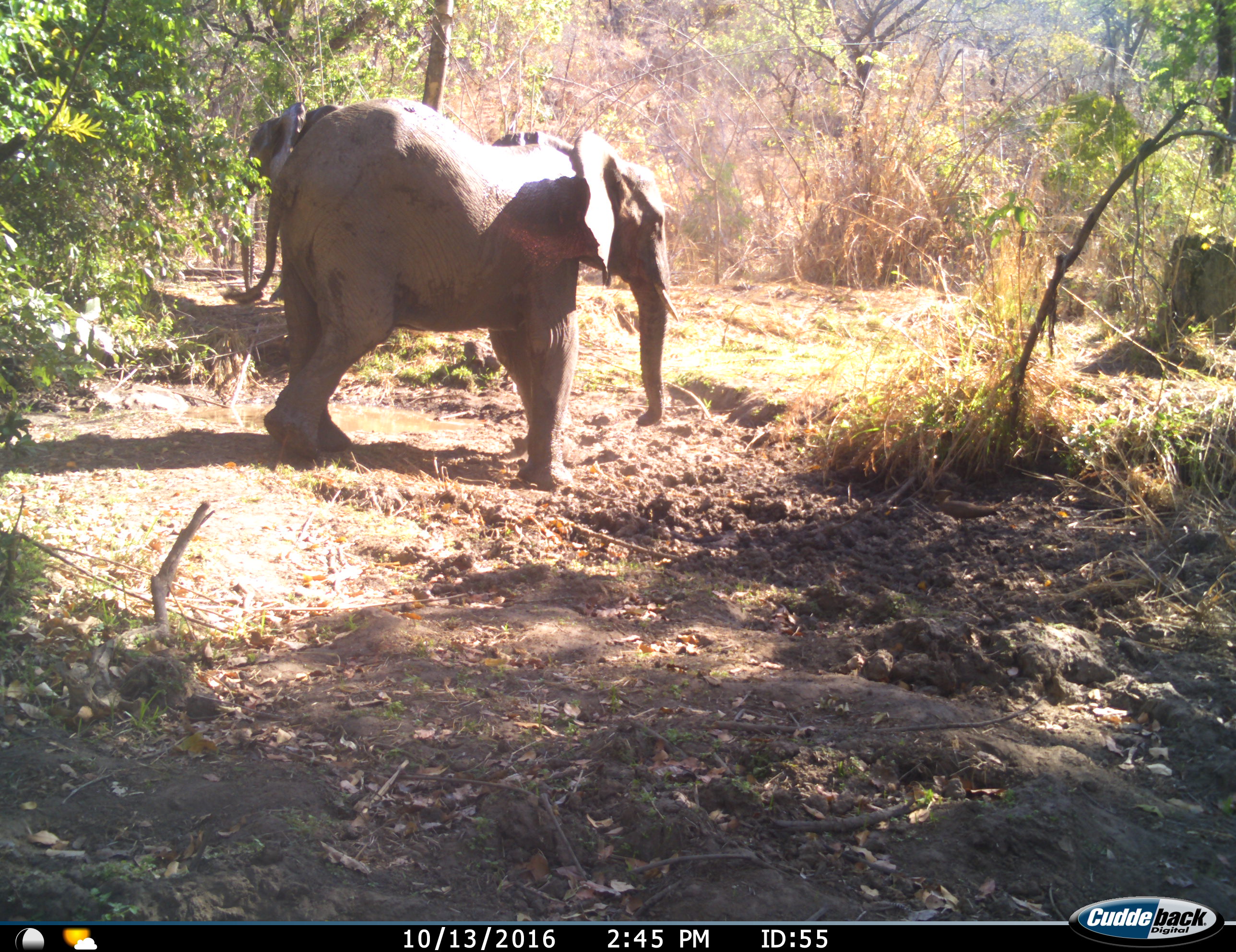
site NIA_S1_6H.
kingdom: Animalia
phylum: Chordata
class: Mammalia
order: Proboscidea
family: Elephantidae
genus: Loxodonta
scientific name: Loxodonta africana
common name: african bush elephant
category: elephant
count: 2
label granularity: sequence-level